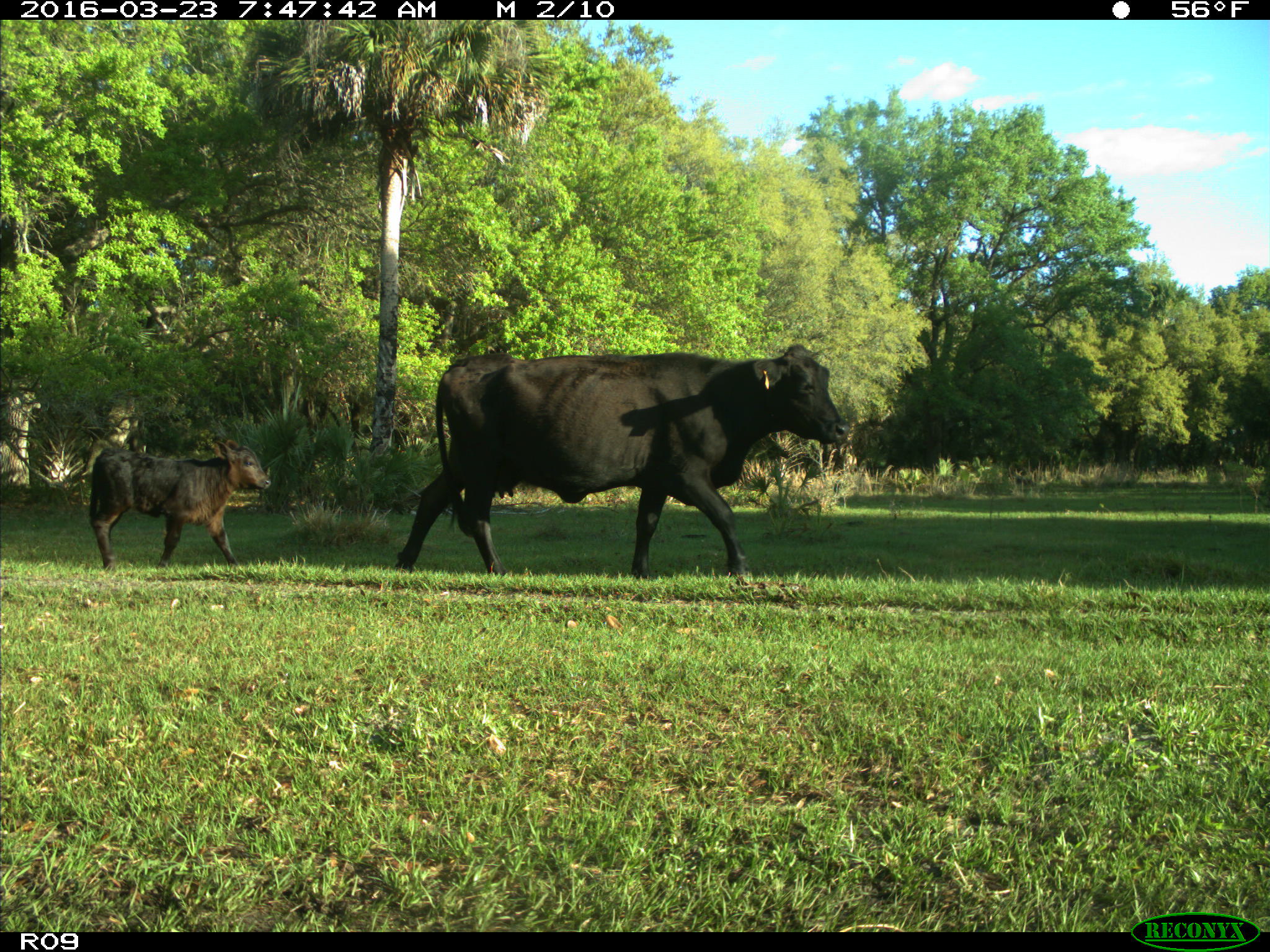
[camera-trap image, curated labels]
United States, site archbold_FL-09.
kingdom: Animalia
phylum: Chordata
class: Mammalia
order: Artiodactyla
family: Bovidae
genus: Bos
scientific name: Bos taurus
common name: domestic cow